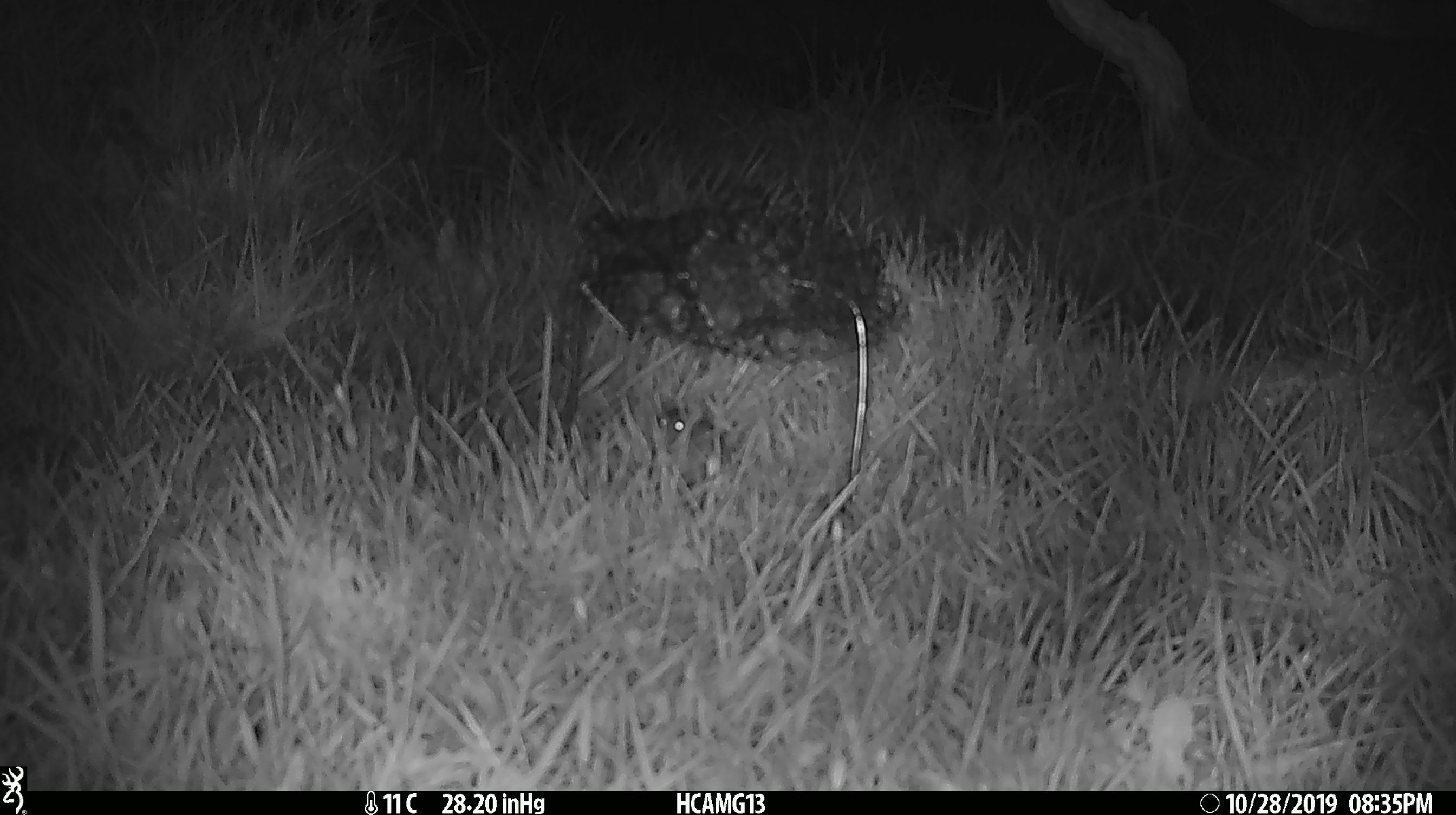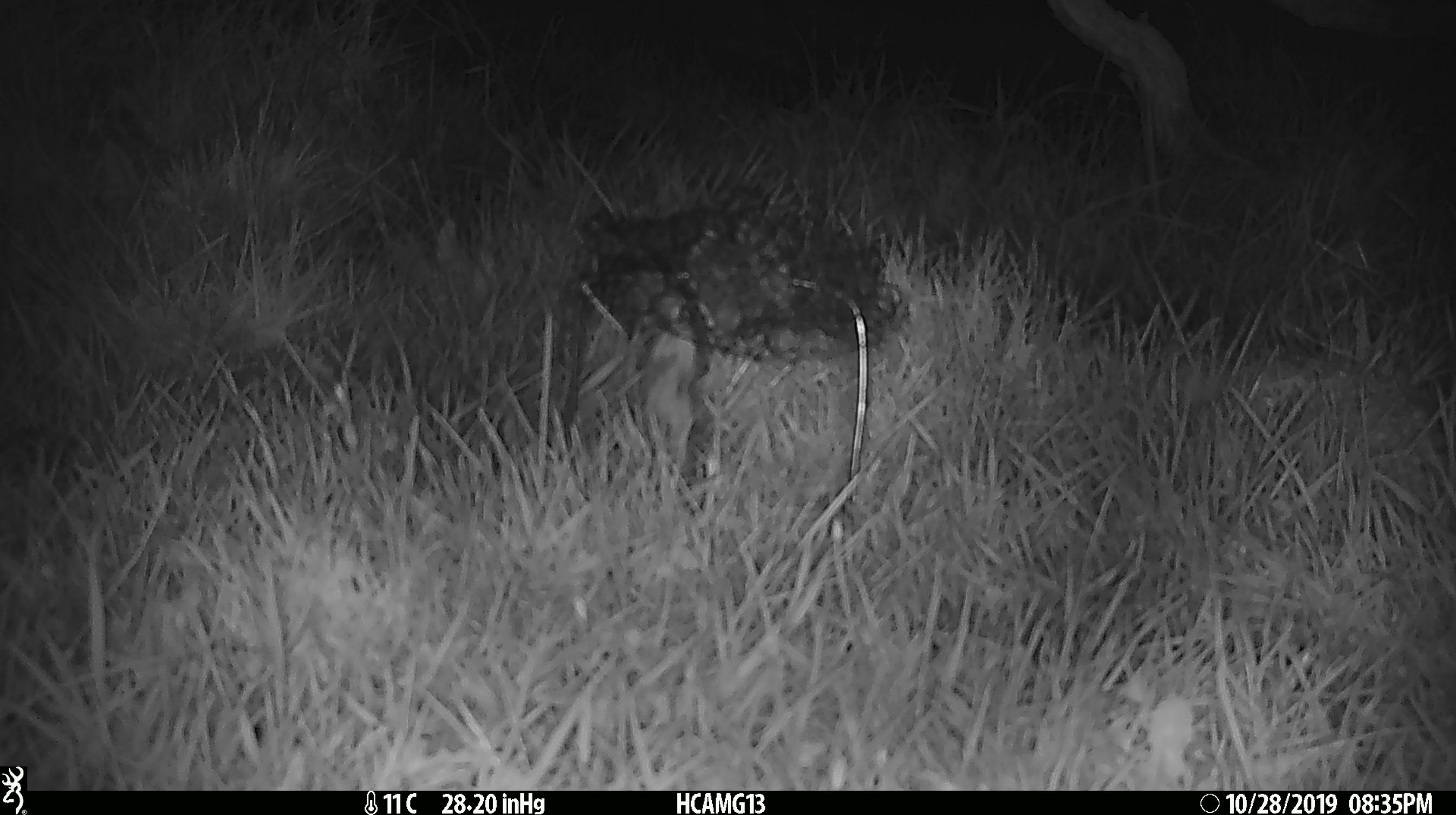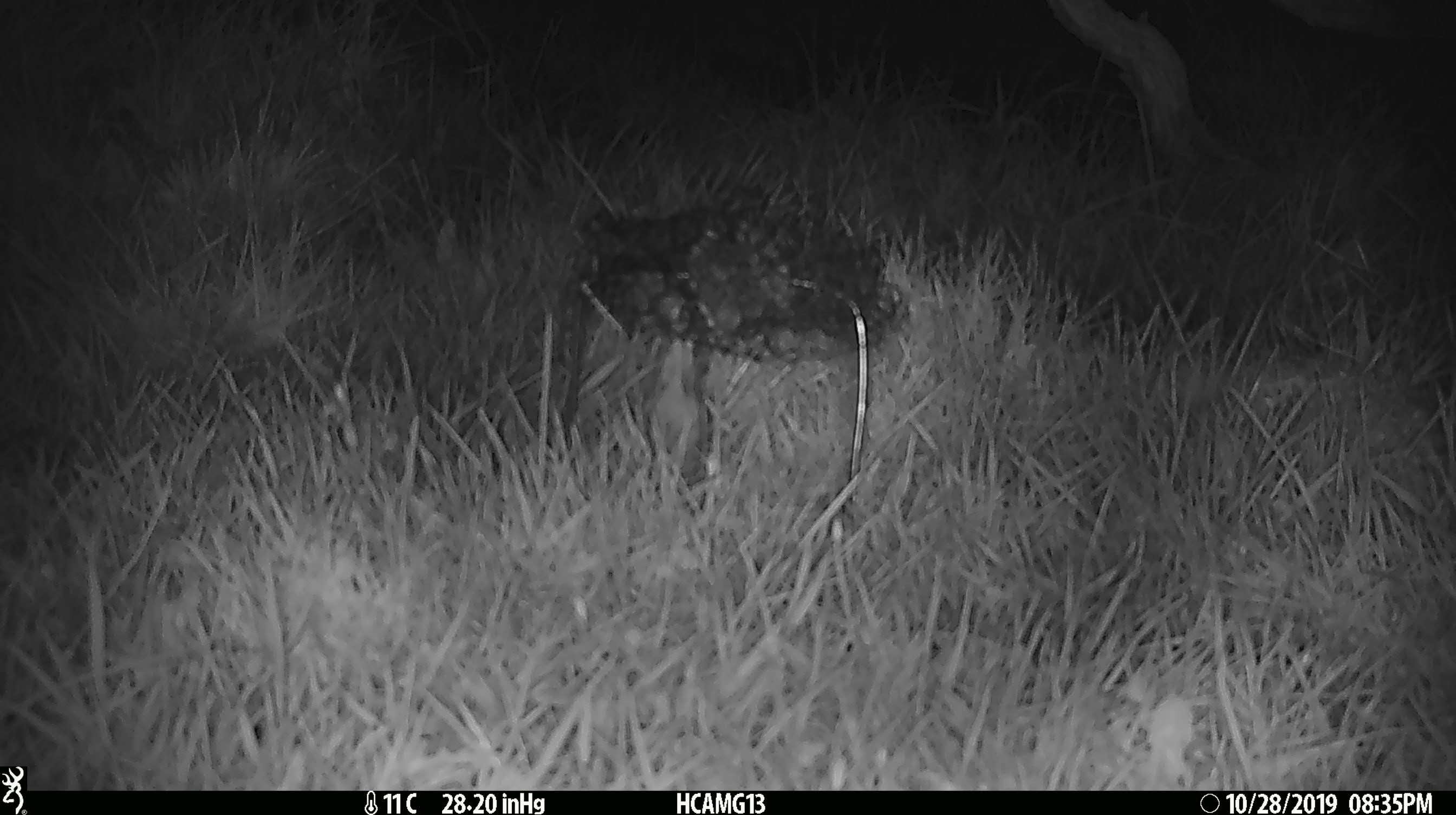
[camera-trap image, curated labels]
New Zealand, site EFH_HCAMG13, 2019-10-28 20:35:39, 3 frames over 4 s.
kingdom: Animalia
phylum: Chordata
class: Mammalia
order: Rodentia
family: Muridae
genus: Mus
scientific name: Mus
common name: mouse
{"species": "mouse (Mus)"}